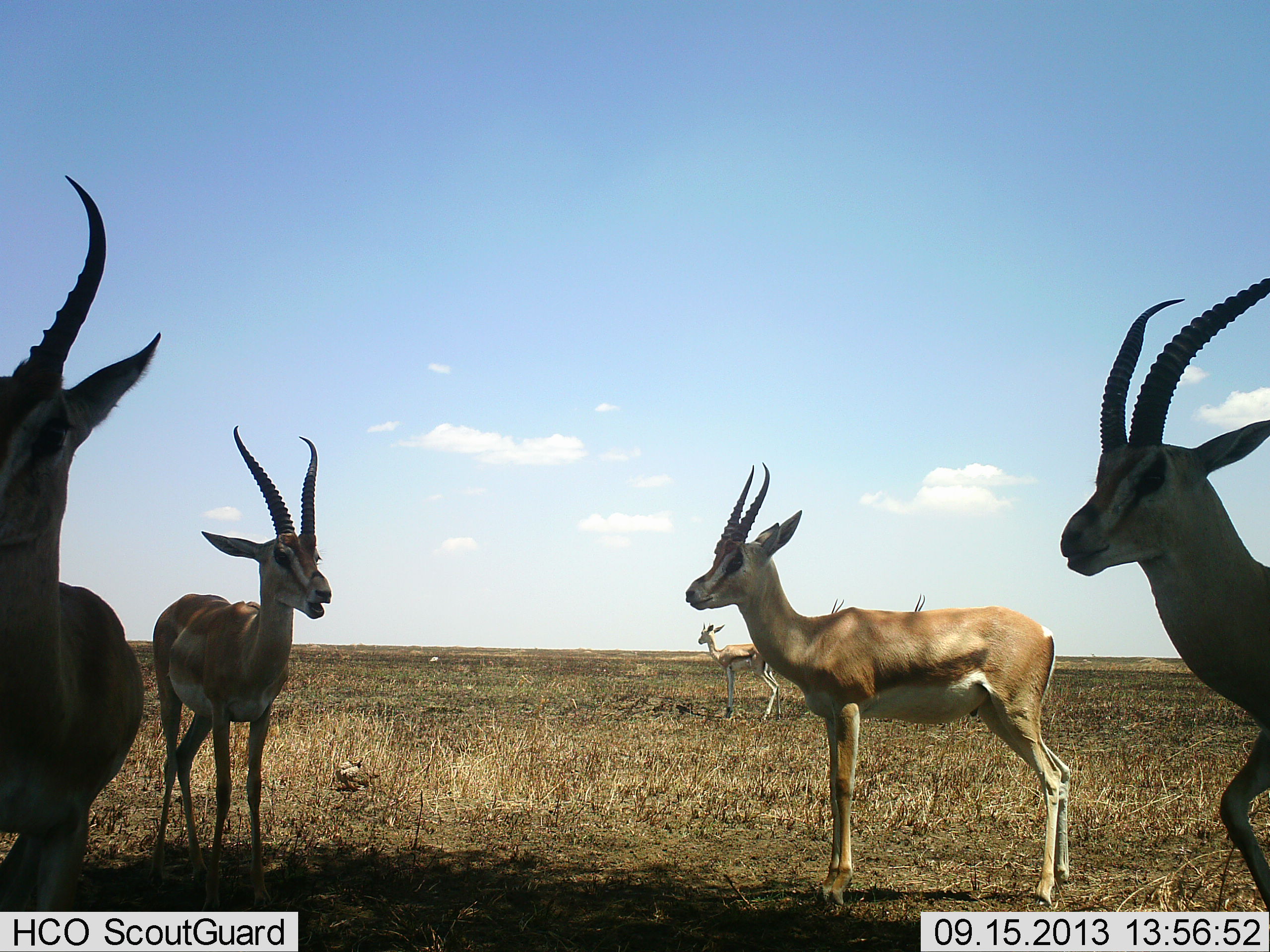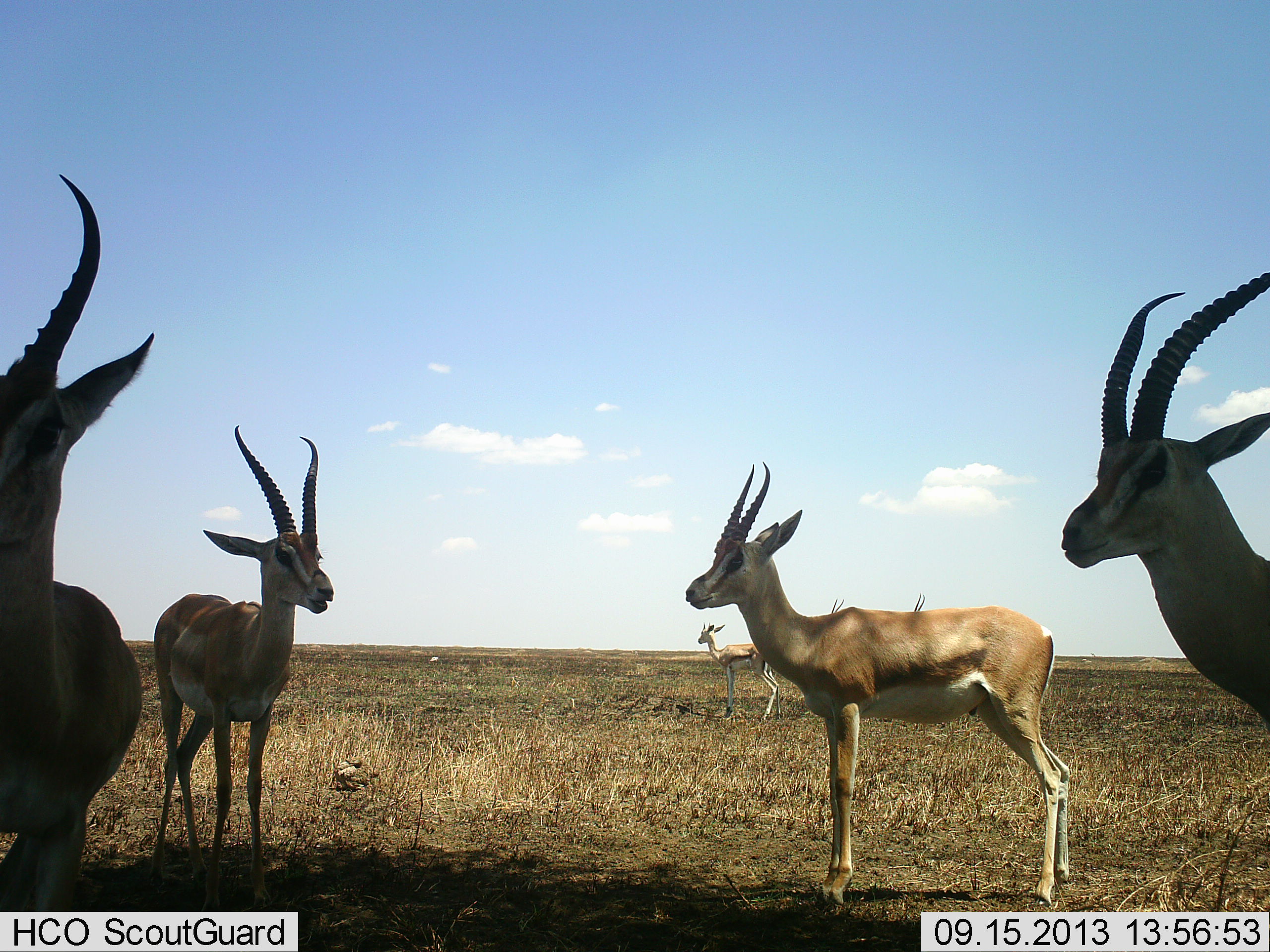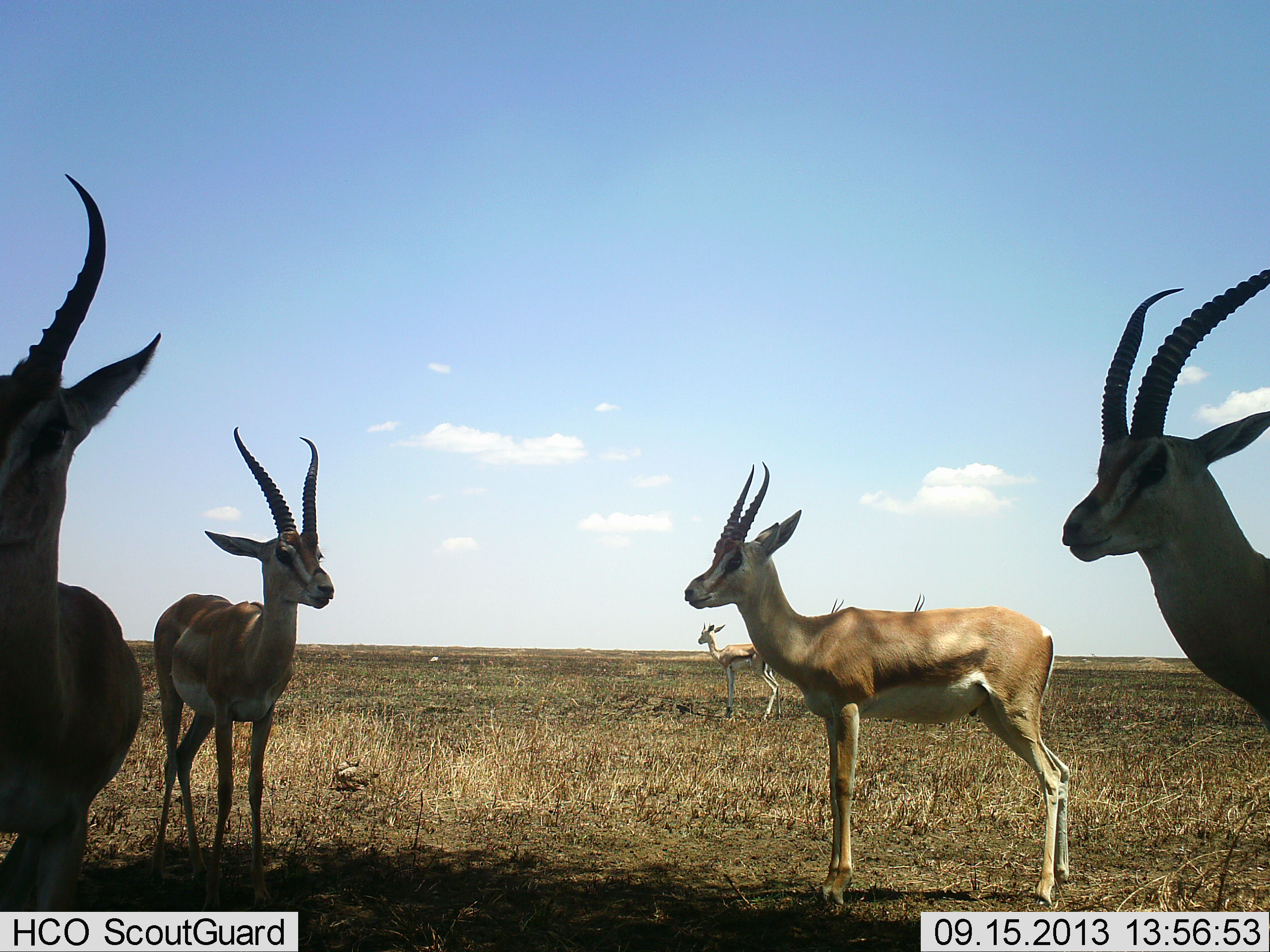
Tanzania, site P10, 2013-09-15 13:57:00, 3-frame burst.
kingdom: Animalia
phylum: Chordata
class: Mammalia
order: Artiodactyla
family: Bovidae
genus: Nanger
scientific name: Nanger granti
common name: grant's gazelle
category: gazellegrants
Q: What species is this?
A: Gazellegrants (grant's gazelle) (Nanger granti).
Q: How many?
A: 5.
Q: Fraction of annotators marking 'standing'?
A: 100%.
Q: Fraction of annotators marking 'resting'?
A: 0%.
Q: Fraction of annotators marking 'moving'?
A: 0%.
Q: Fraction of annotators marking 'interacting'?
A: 9%.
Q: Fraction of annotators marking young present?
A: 9%.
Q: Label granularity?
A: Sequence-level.